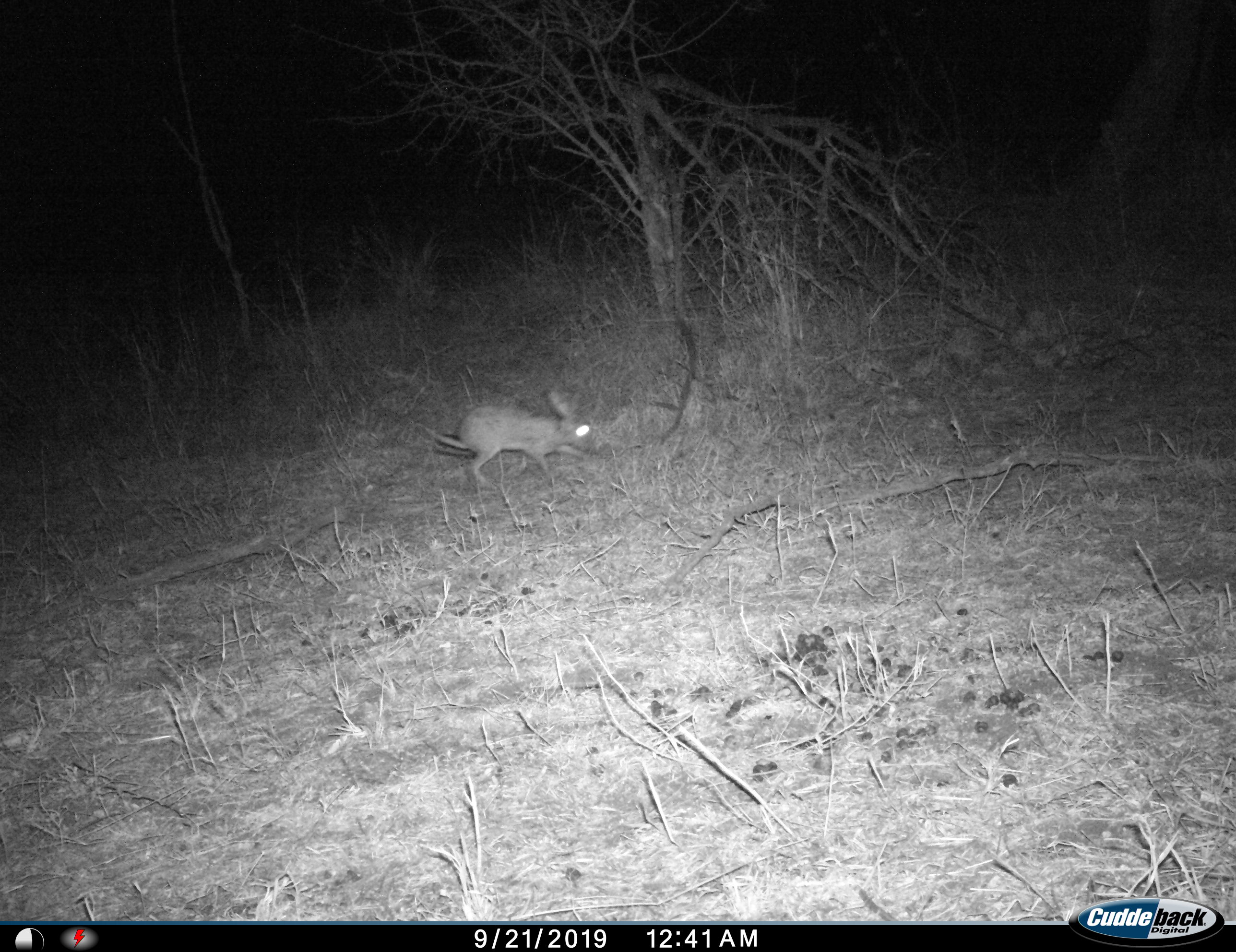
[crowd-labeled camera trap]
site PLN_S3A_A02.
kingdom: Animalia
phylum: Chordata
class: Mammalia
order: Lagomorpha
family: Leporidae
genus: Lepus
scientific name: Lepus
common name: hare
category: hareunknown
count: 1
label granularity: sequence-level